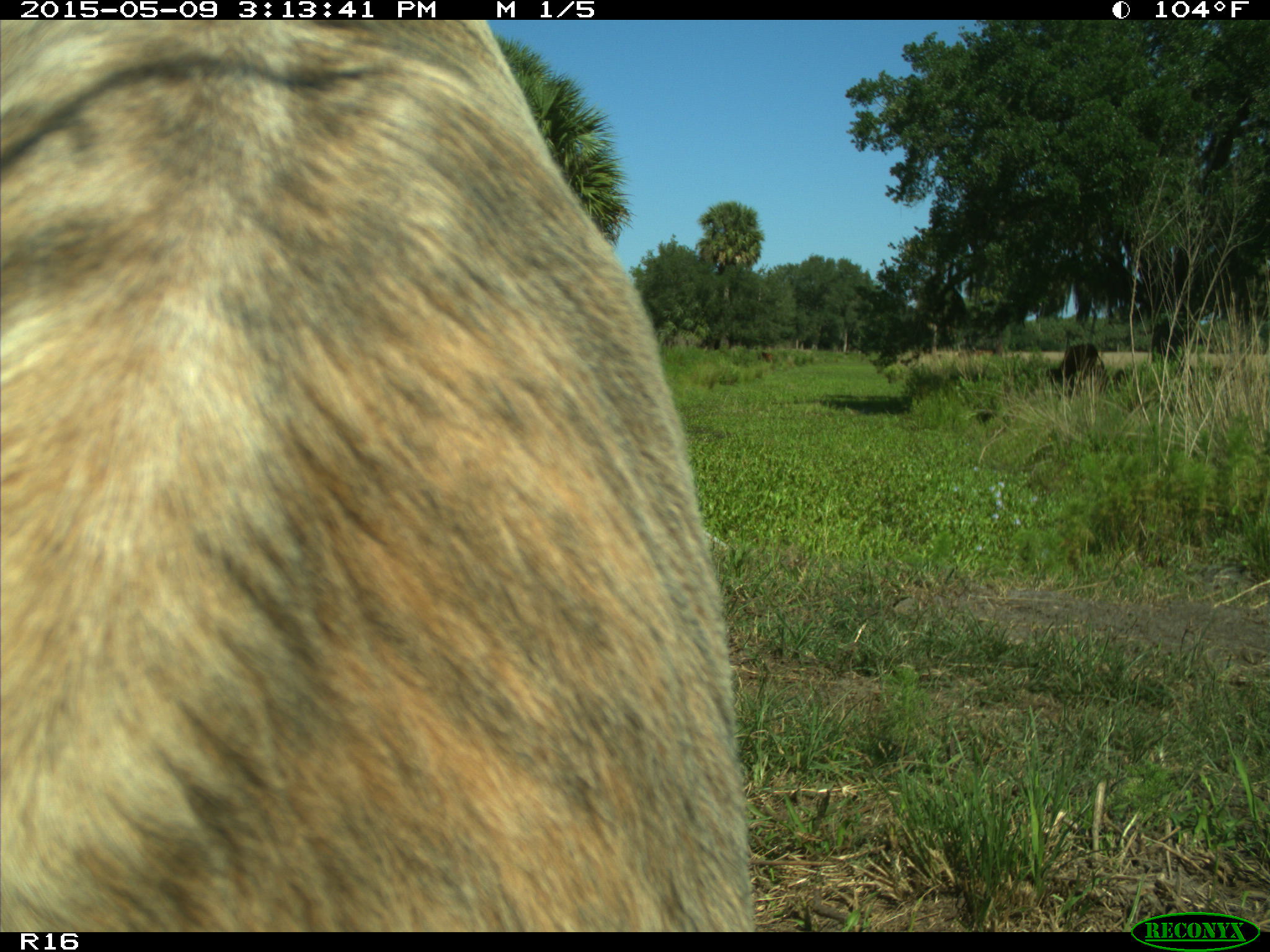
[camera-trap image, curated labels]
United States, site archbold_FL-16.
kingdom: Animalia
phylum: Chordata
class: Mammalia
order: Artiodactyla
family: Bovidae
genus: Bos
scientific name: Bos taurus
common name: domestic cow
Bos taurus (domestic cow).